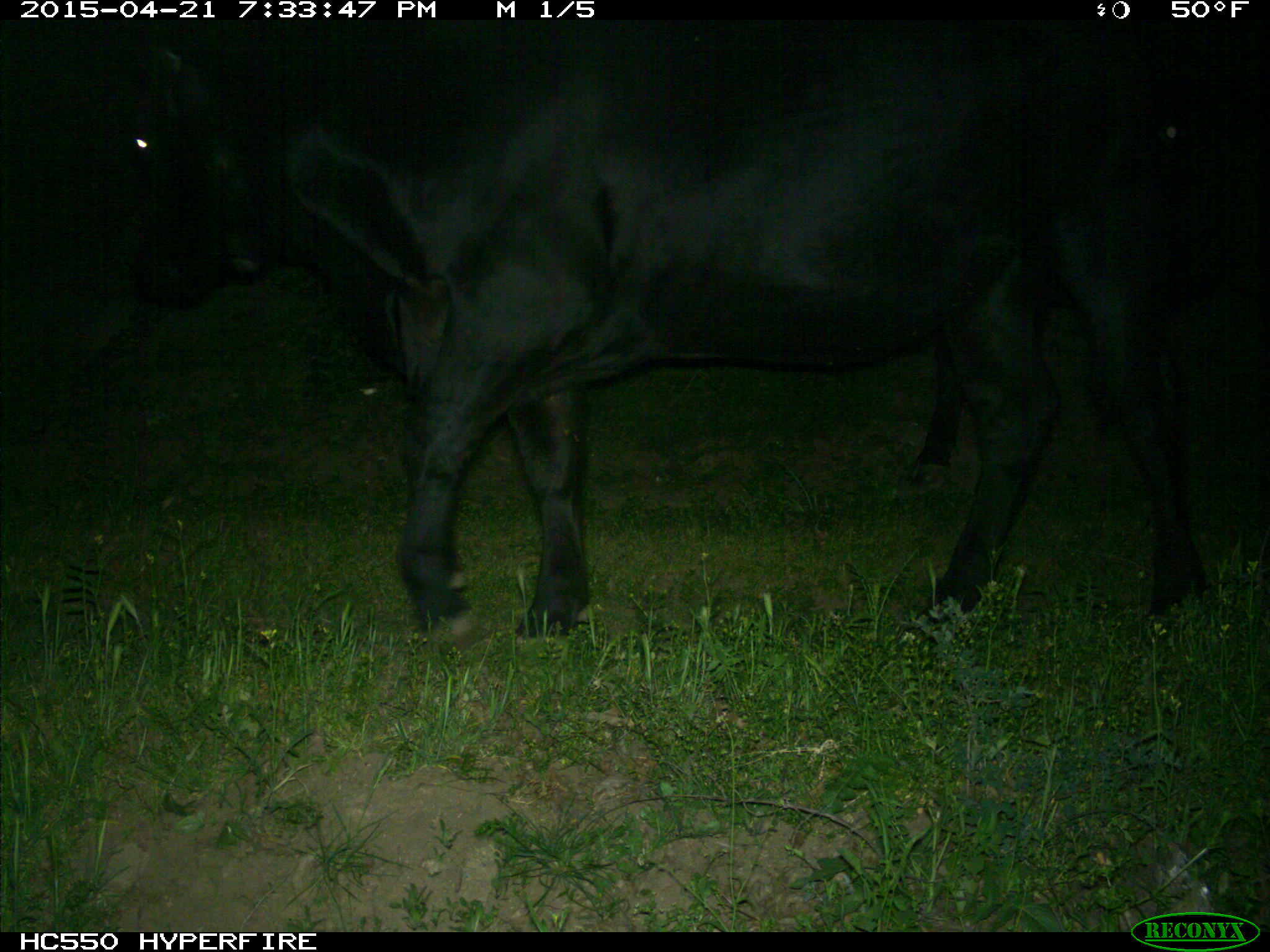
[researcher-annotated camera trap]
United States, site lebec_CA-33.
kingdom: Animalia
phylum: Chordata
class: Mammalia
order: Artiodactyla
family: Bovidae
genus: Bos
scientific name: Bos taurus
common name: domestic cow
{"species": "Bos taurus (domestic cow)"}